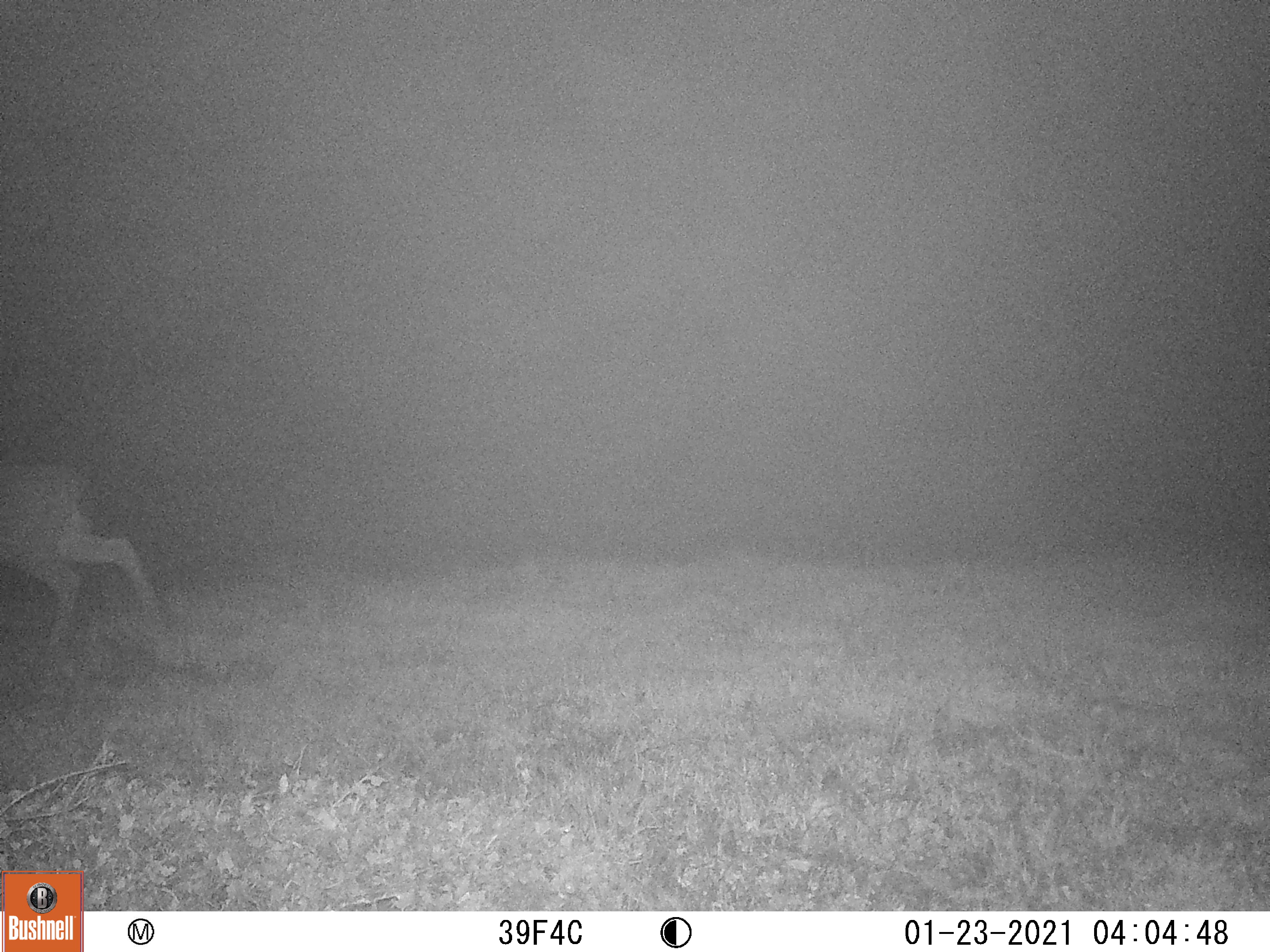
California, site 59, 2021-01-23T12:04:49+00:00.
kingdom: Animalia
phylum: Chordata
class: Mammalia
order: Artiodactyla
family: Cervidae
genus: Odocoileus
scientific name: Odocoileus hemionus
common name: mule deer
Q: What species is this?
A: Mule deer (Odocoileus hemionus).